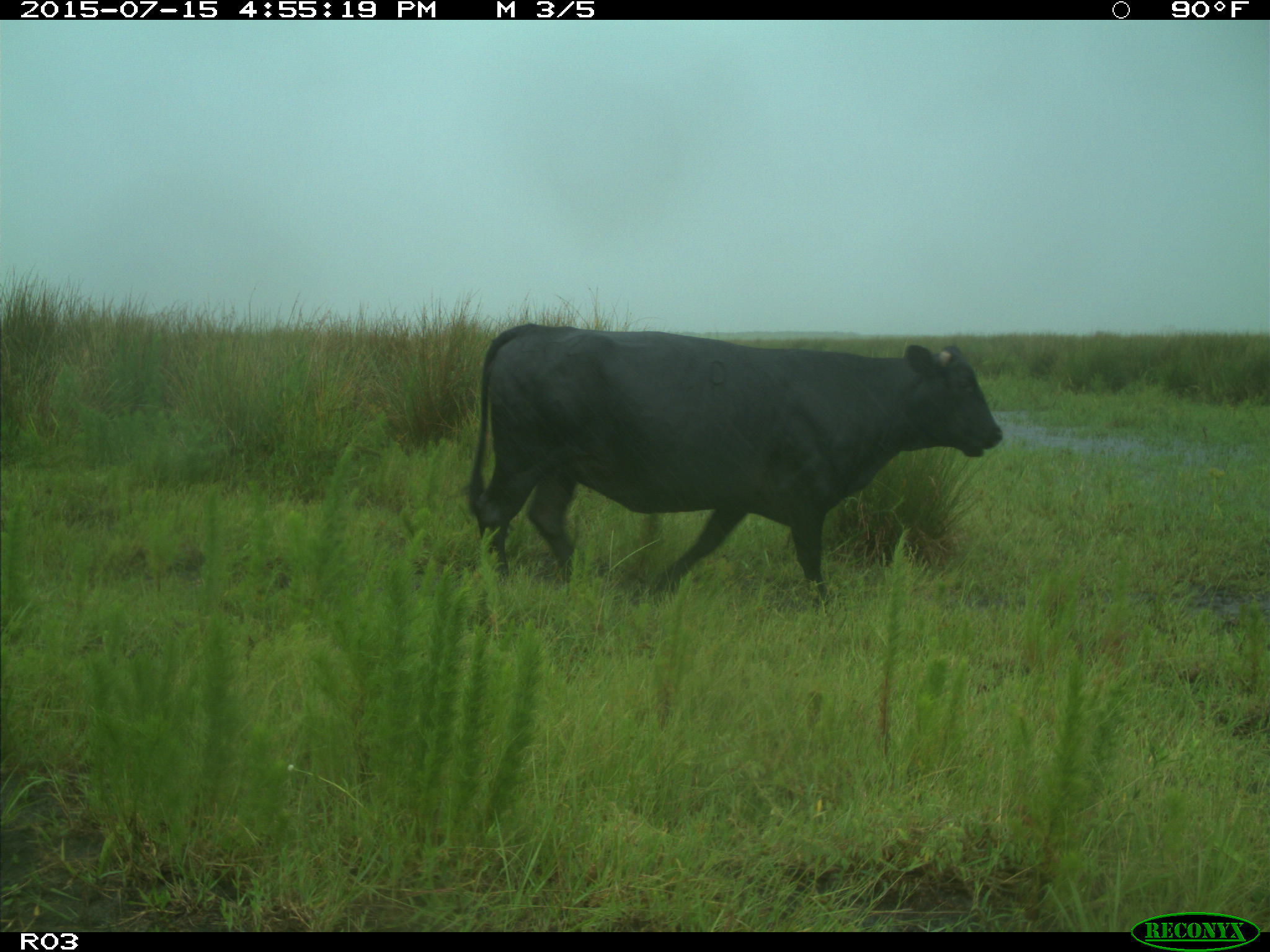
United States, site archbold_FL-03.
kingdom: Animalia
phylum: Chordata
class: Mammalia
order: Artiodactyla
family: Bovidae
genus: Bos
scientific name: Bos taurus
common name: domestic cow